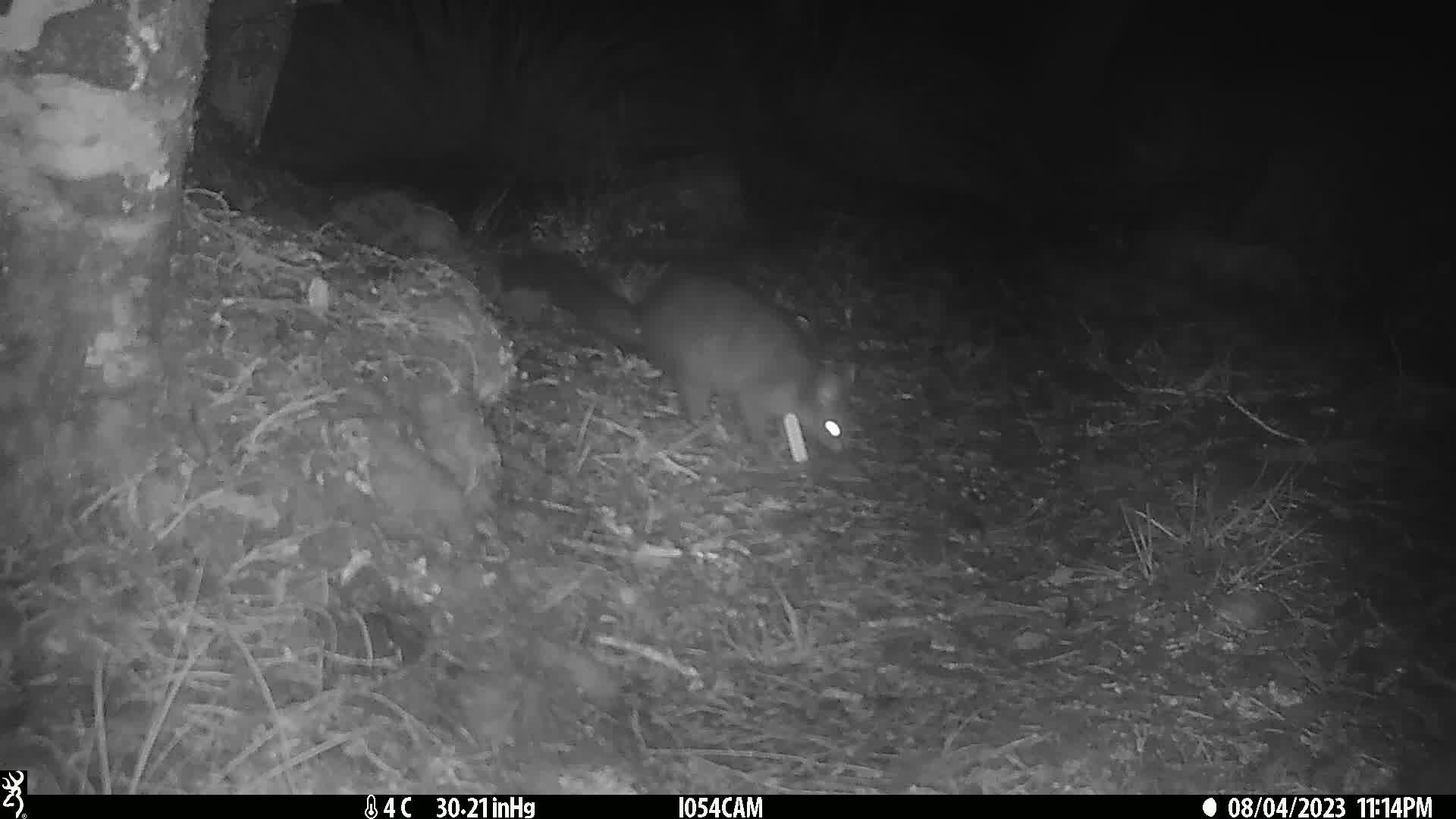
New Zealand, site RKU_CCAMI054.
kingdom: Animalia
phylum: Chordata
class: Mammalia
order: Diprotodontia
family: Phalangeridae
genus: Trichosurus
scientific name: Trichosurus vulpecula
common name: common brushtail possum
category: possum